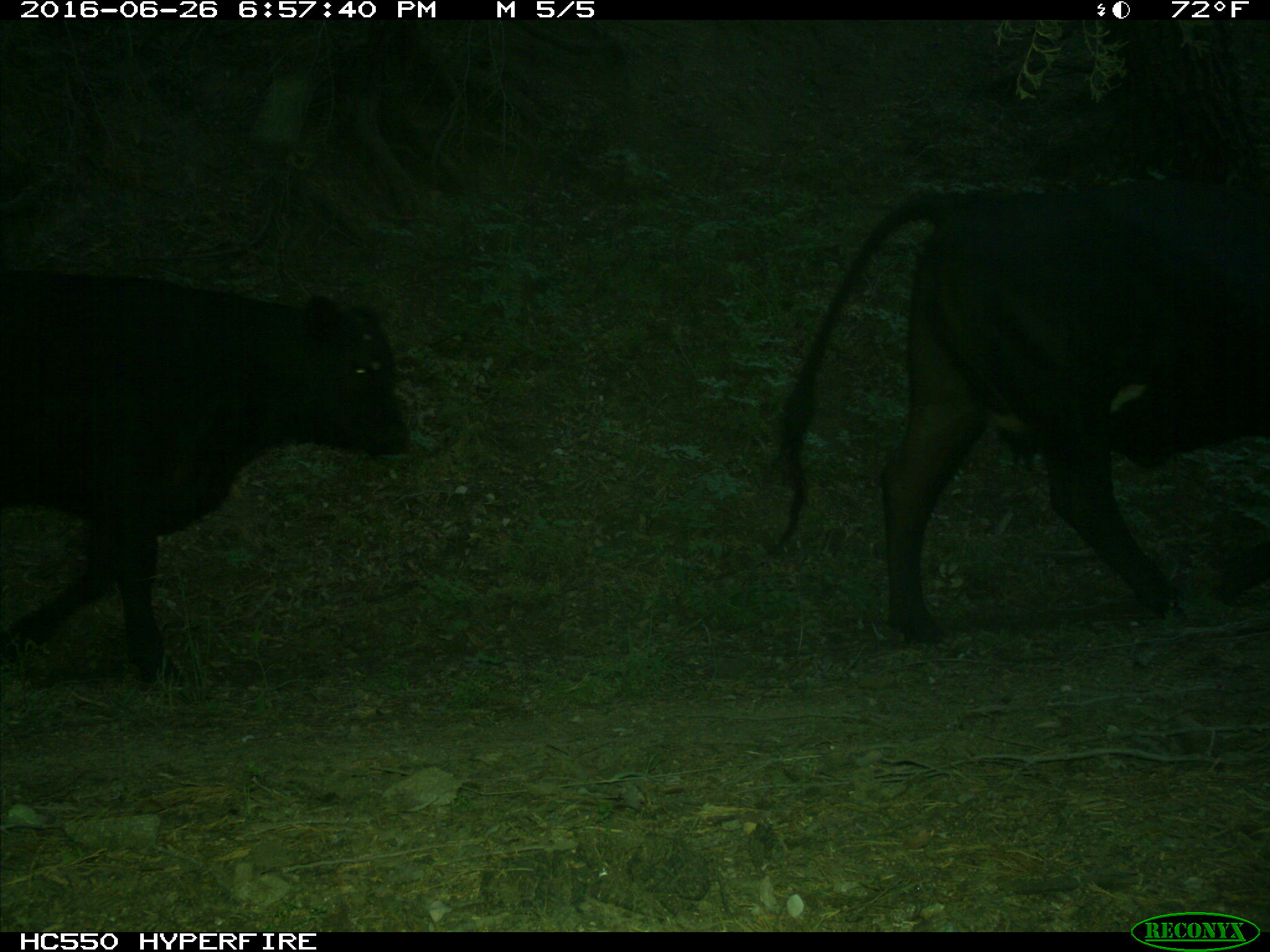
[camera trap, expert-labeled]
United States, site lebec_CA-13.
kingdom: Animalia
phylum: Chordata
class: Mammalia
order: Artiodactyla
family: Bovidae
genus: Bos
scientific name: Bos taurus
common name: domestic cow